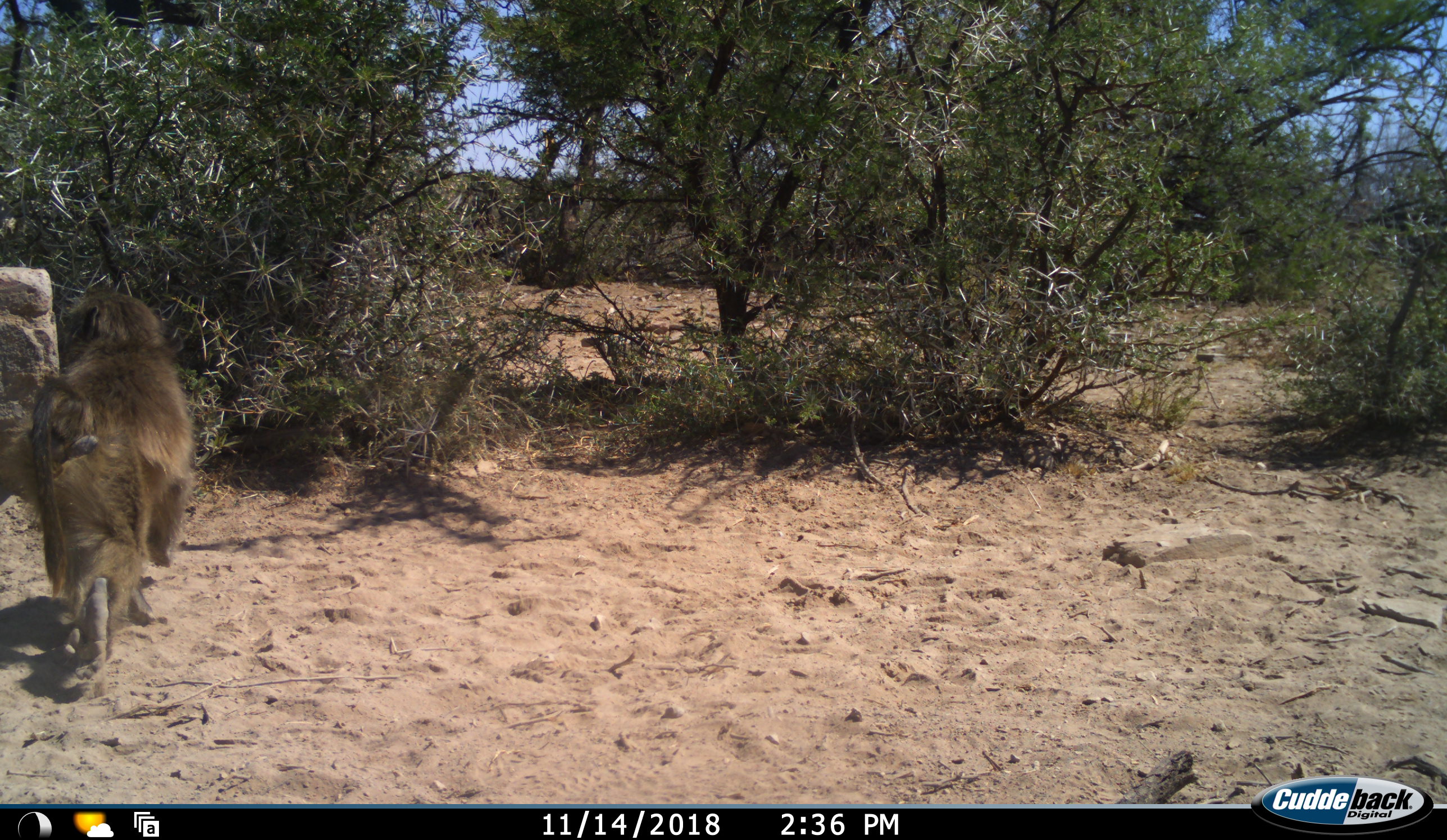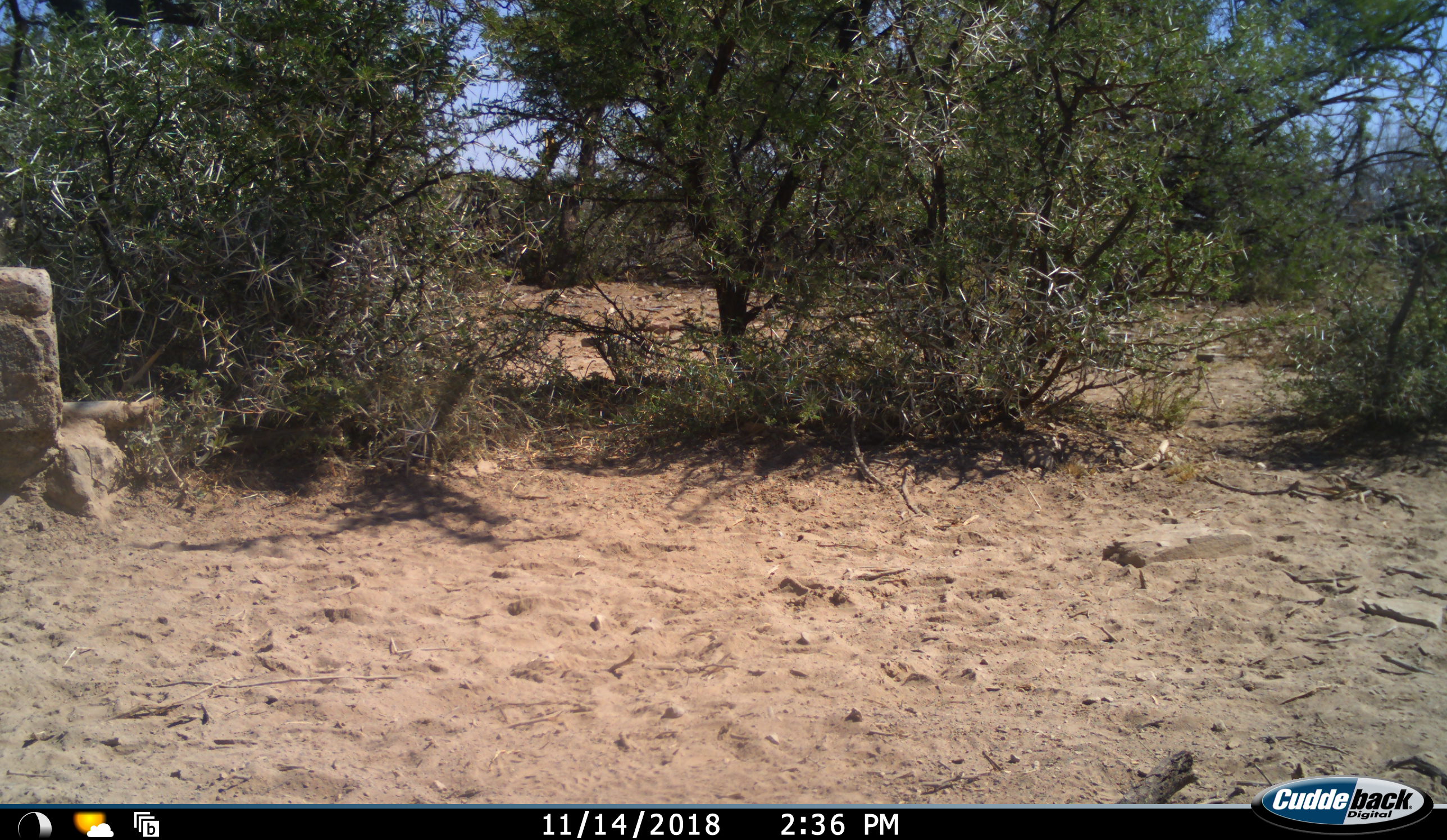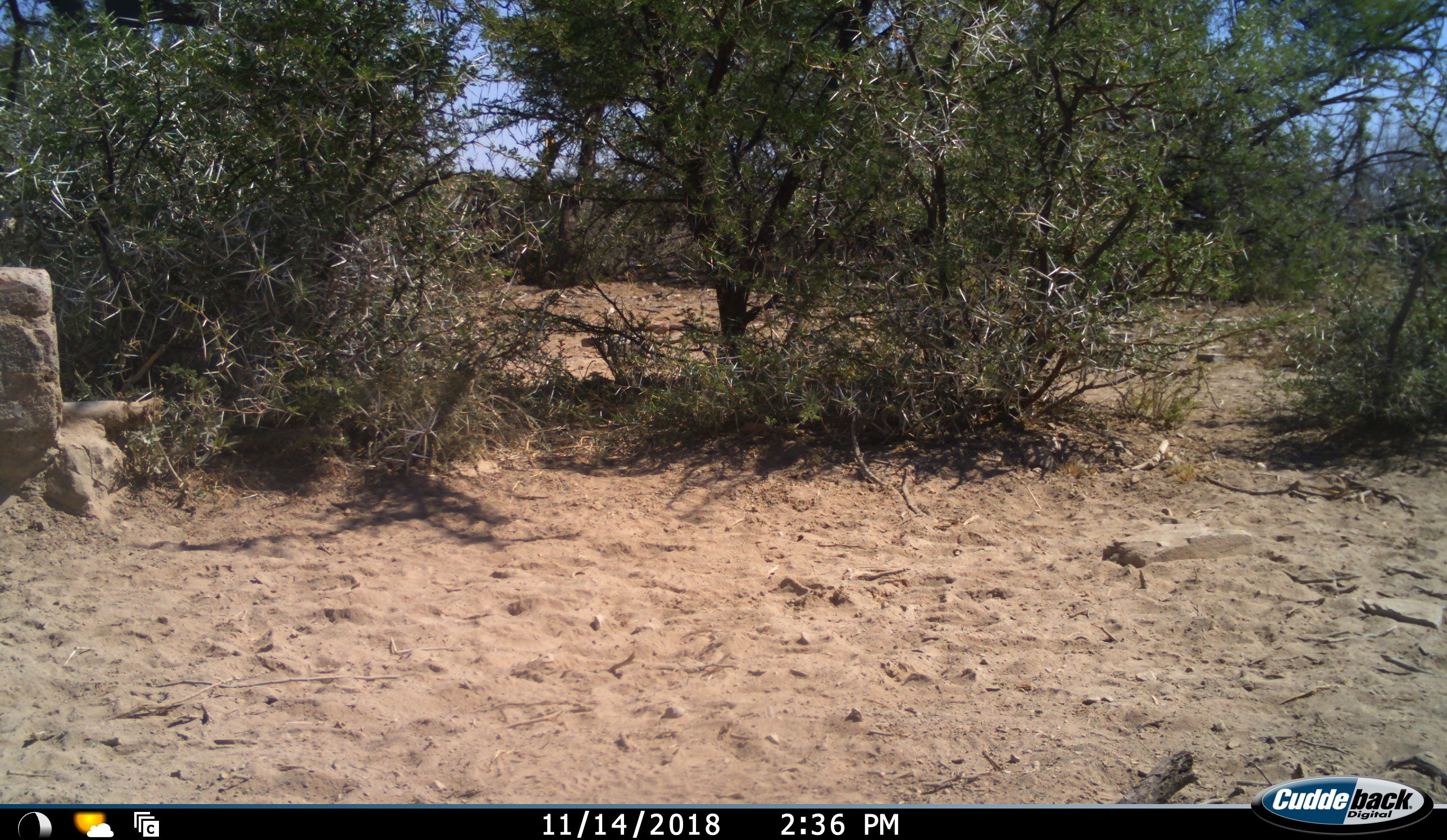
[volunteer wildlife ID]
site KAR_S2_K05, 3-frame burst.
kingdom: Animalia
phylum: Chordata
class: Mammalia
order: Primates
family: Cercopithecidae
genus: Papio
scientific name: Papio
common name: baboon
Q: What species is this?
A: Baboon (Papio).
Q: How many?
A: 1.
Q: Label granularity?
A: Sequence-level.